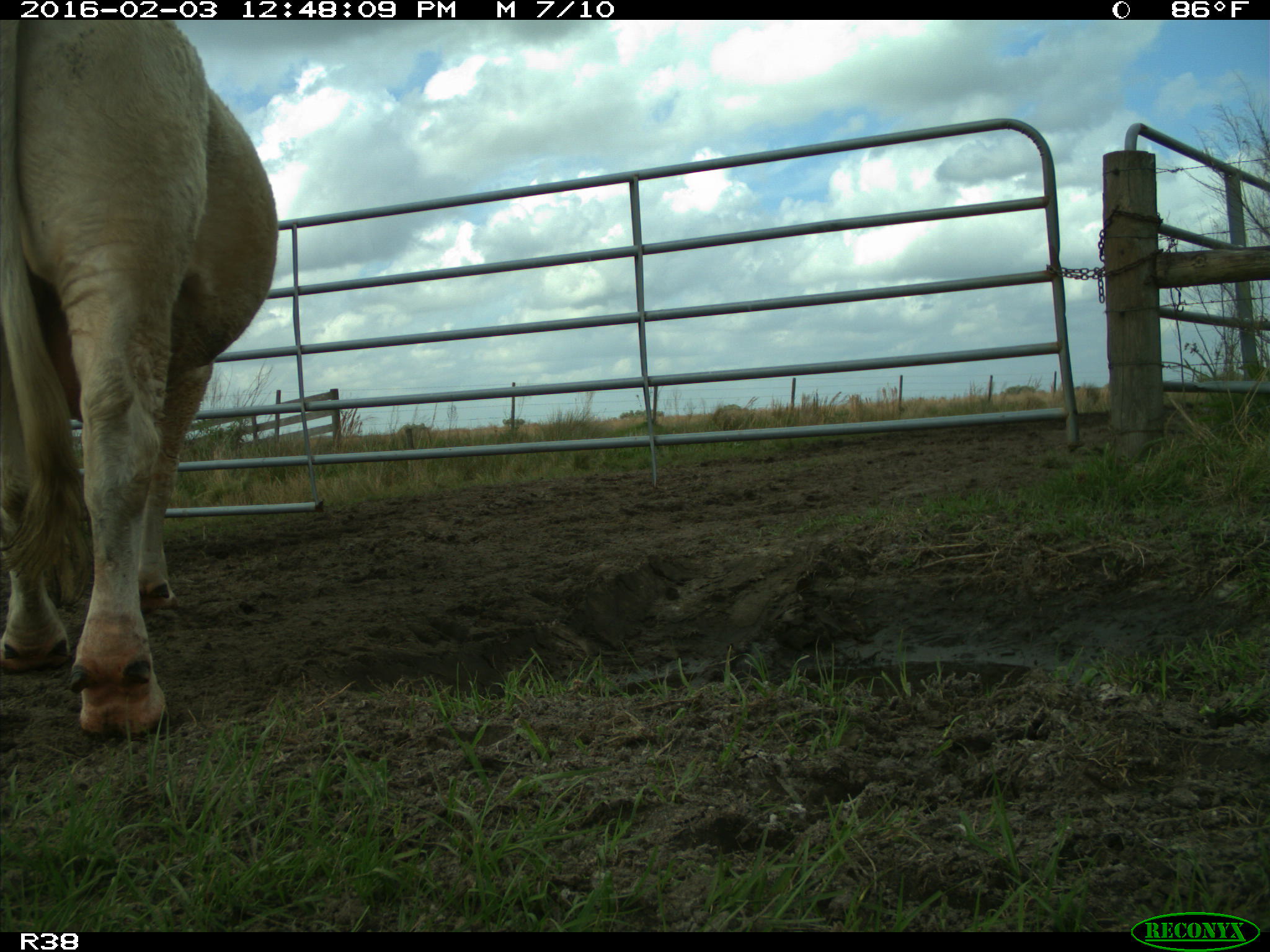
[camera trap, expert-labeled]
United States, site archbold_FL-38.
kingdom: Animalia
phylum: Chordata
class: Mammalia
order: Artiodactyla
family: Bovidae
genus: Bos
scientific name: Bos taurus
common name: domestic cow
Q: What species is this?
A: Bos taurus (domestic cow).